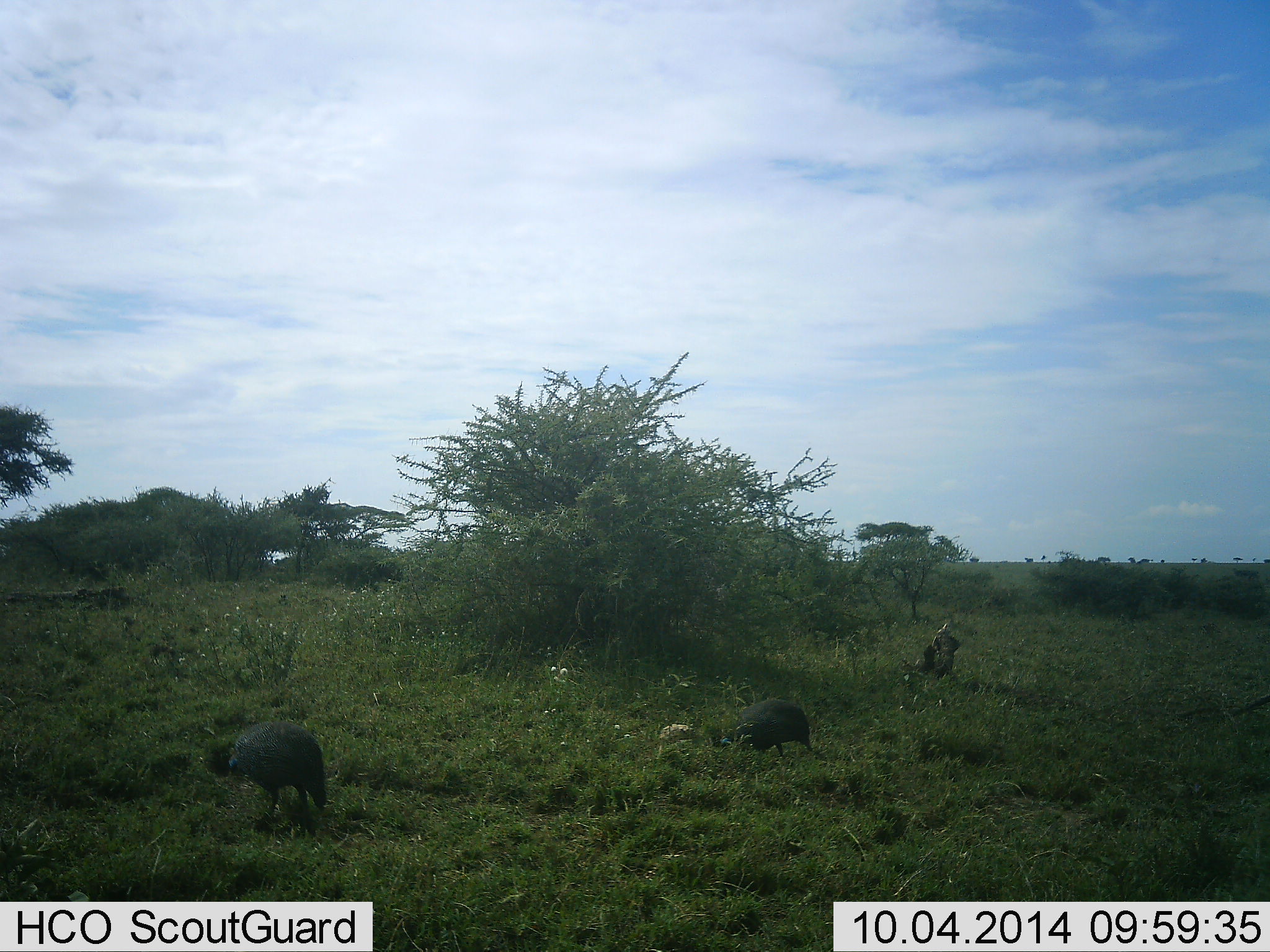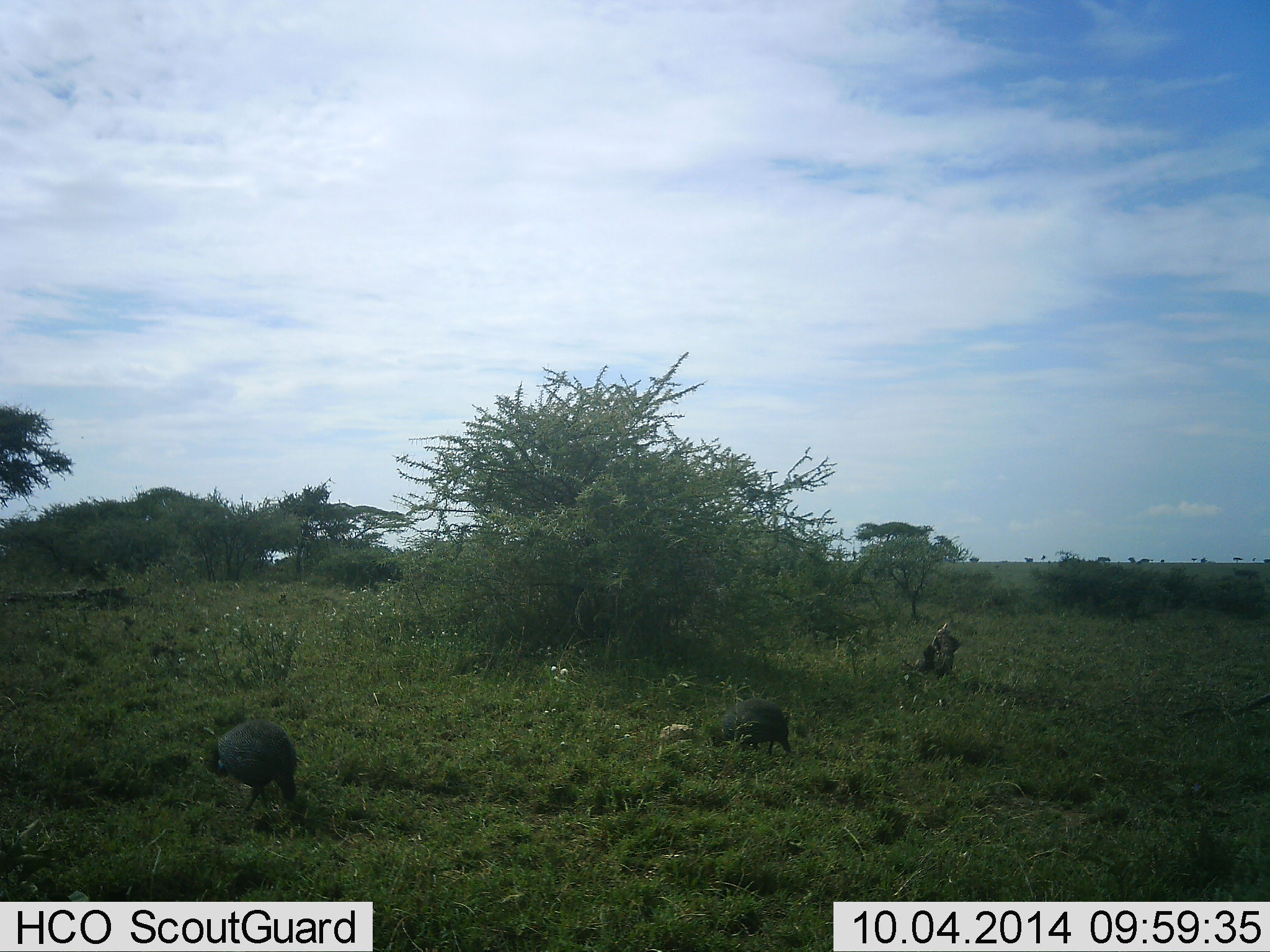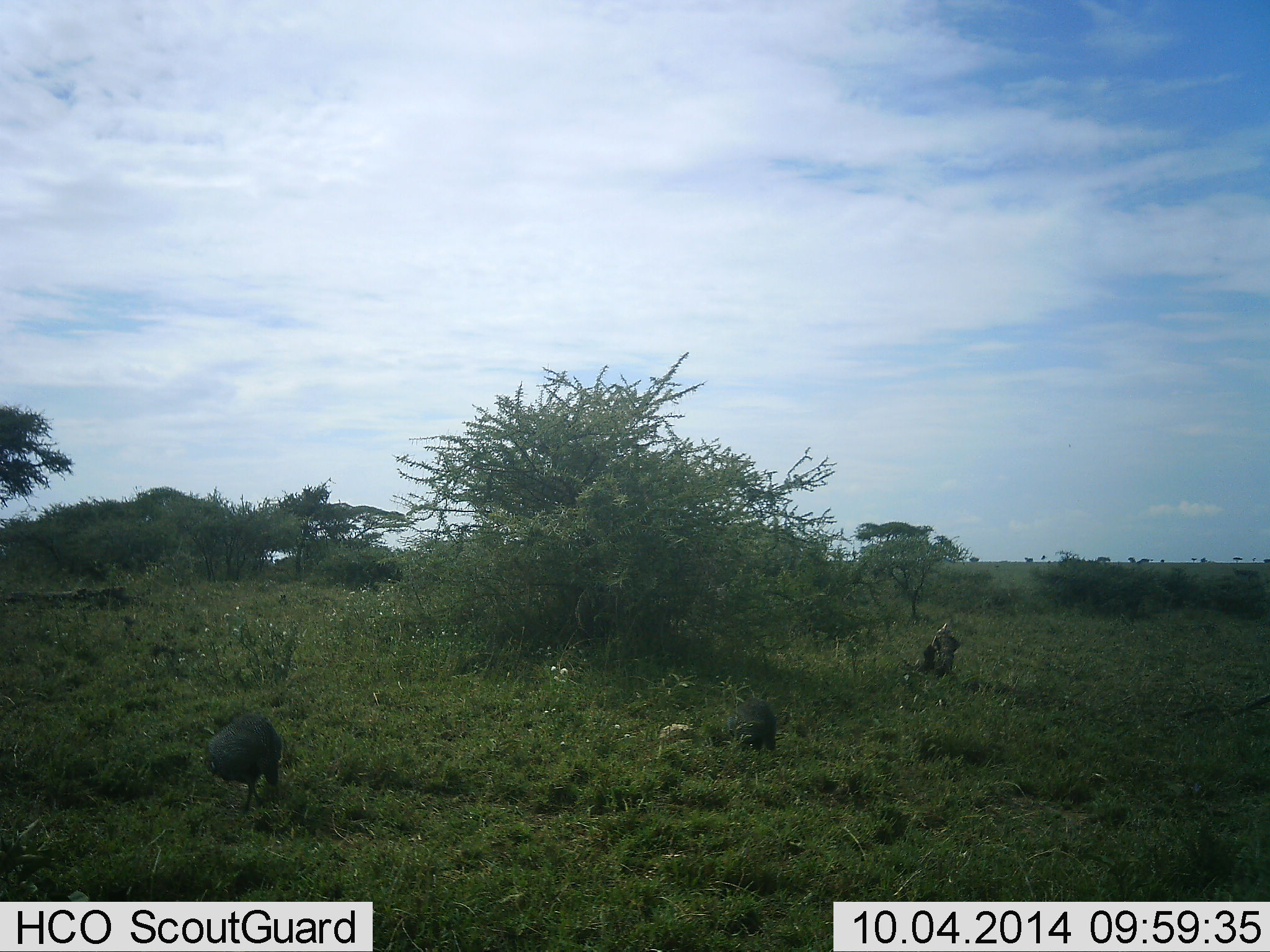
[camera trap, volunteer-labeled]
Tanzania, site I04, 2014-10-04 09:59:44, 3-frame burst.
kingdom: Animalia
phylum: Chordata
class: Aves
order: Galliformes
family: Numididae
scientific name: Numididae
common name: guinea fowl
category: guineafowl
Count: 2.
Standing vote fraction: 10%.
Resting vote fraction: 0%.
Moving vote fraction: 40%.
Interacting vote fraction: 0%.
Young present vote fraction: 0%.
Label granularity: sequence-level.